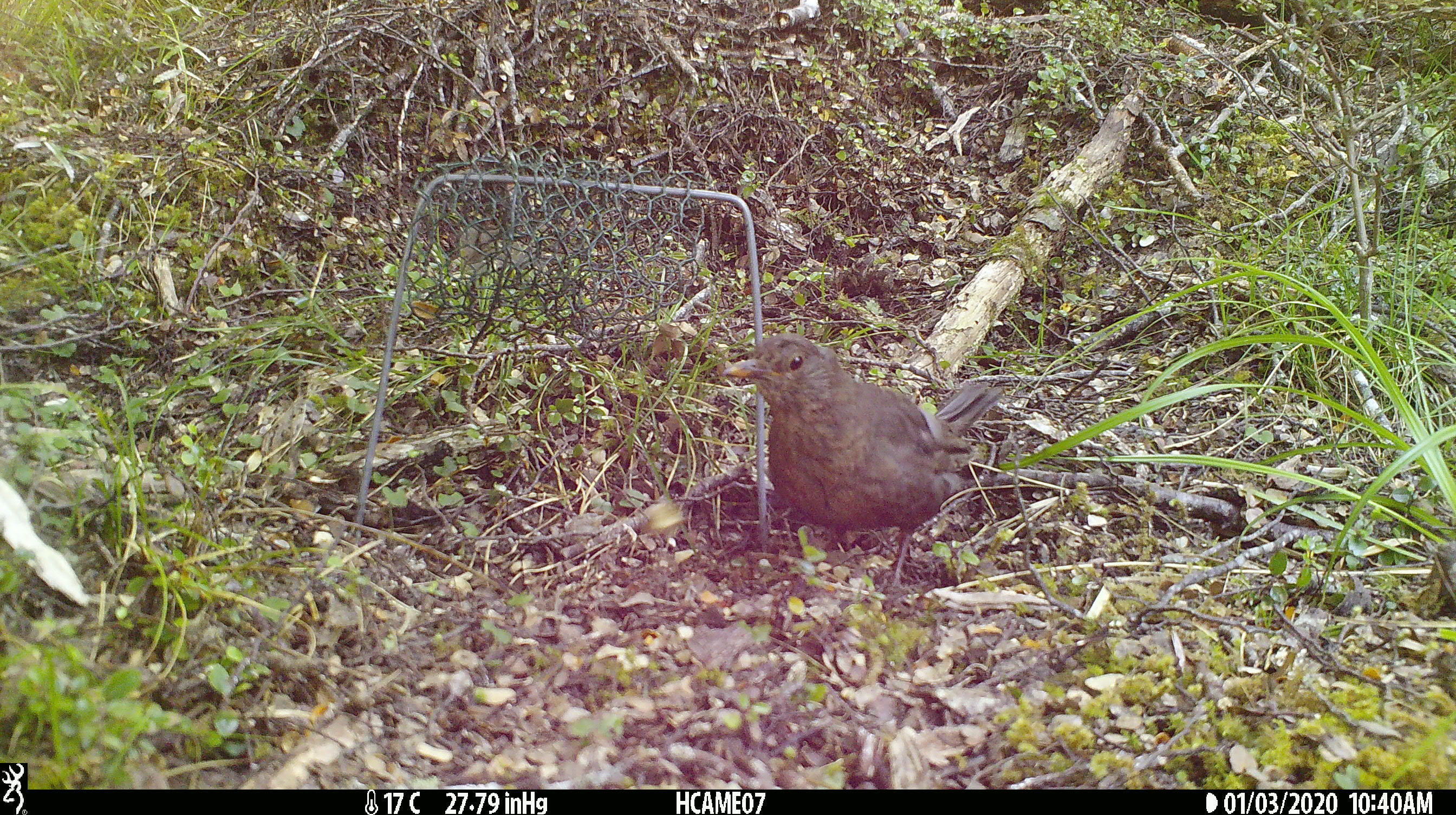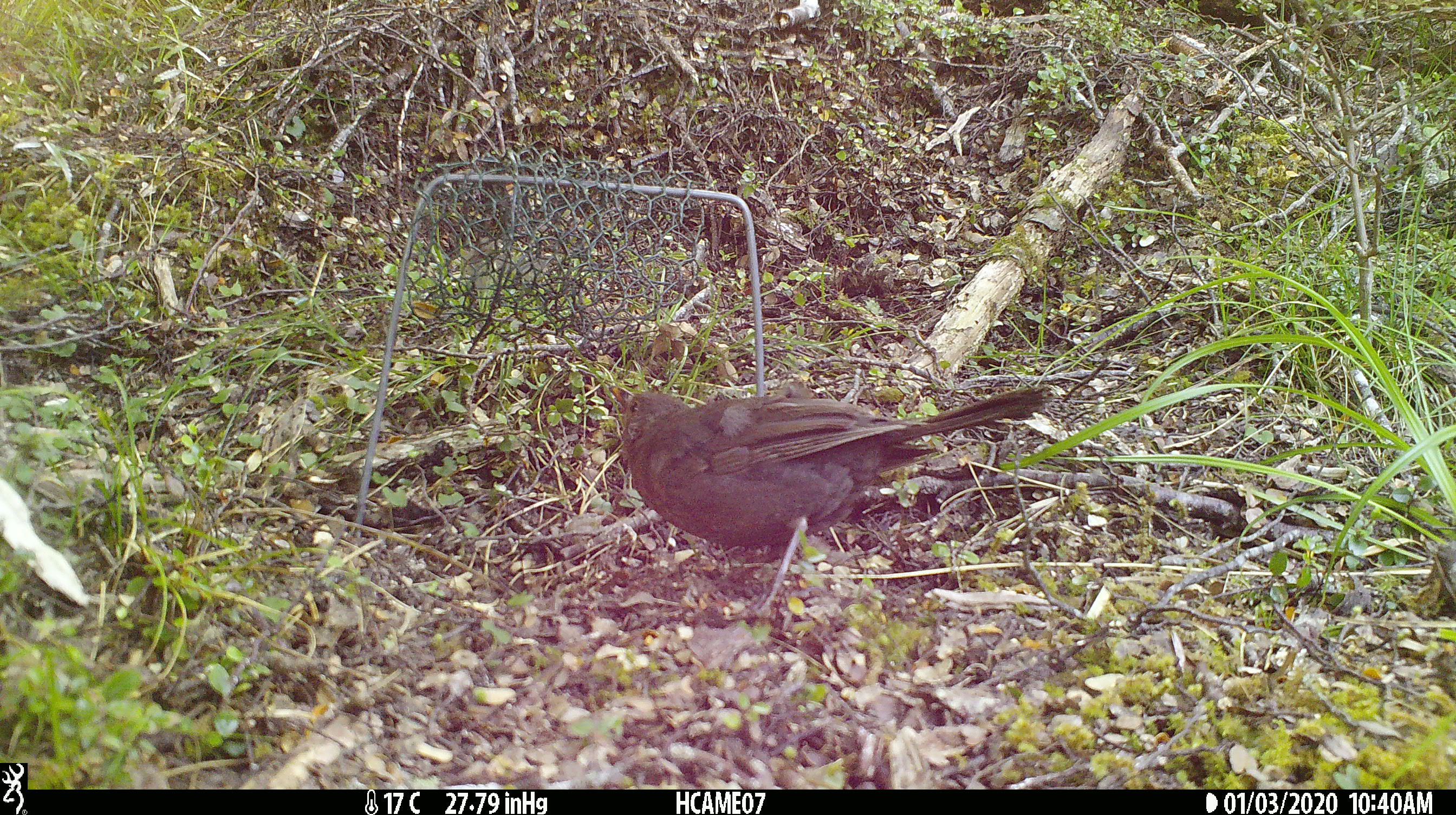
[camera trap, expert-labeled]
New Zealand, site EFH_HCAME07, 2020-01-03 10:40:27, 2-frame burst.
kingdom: Animalia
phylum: Chordata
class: Aves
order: Passeriformes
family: Turdidae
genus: Turdus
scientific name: Turdus merula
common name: eurasian blackbird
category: blackbird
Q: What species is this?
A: Blackbird (eurasian blackbird) (Turdus merula).